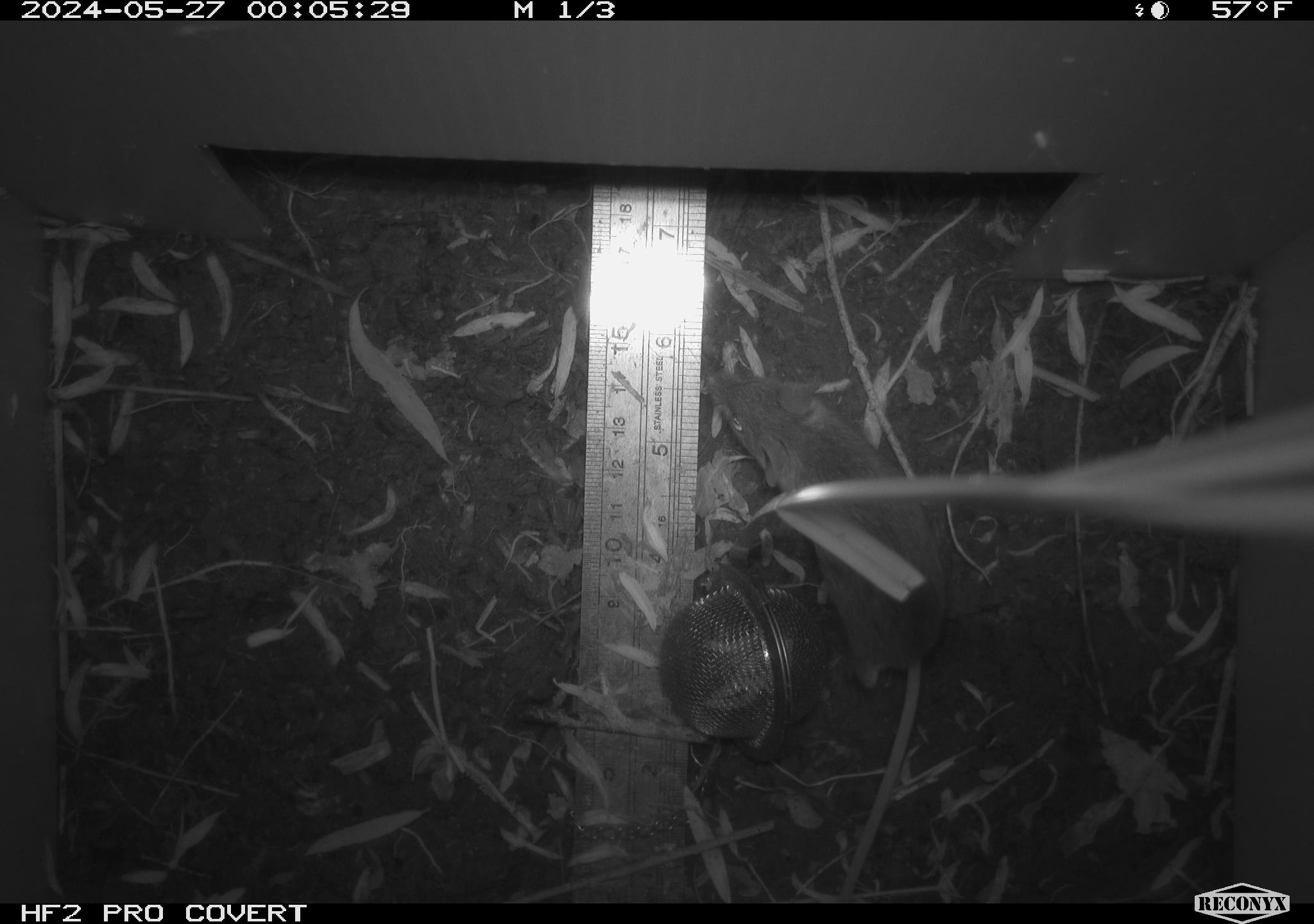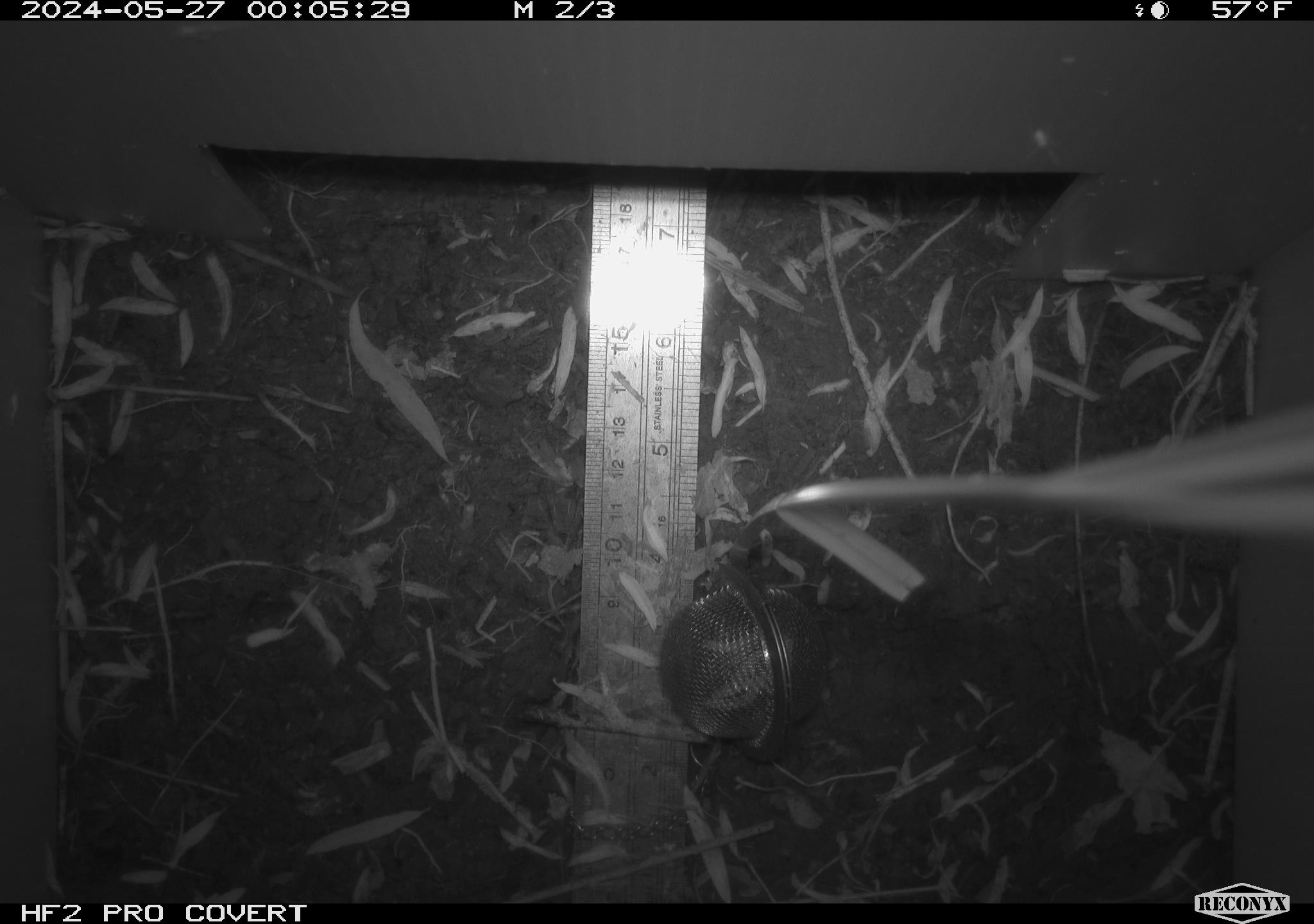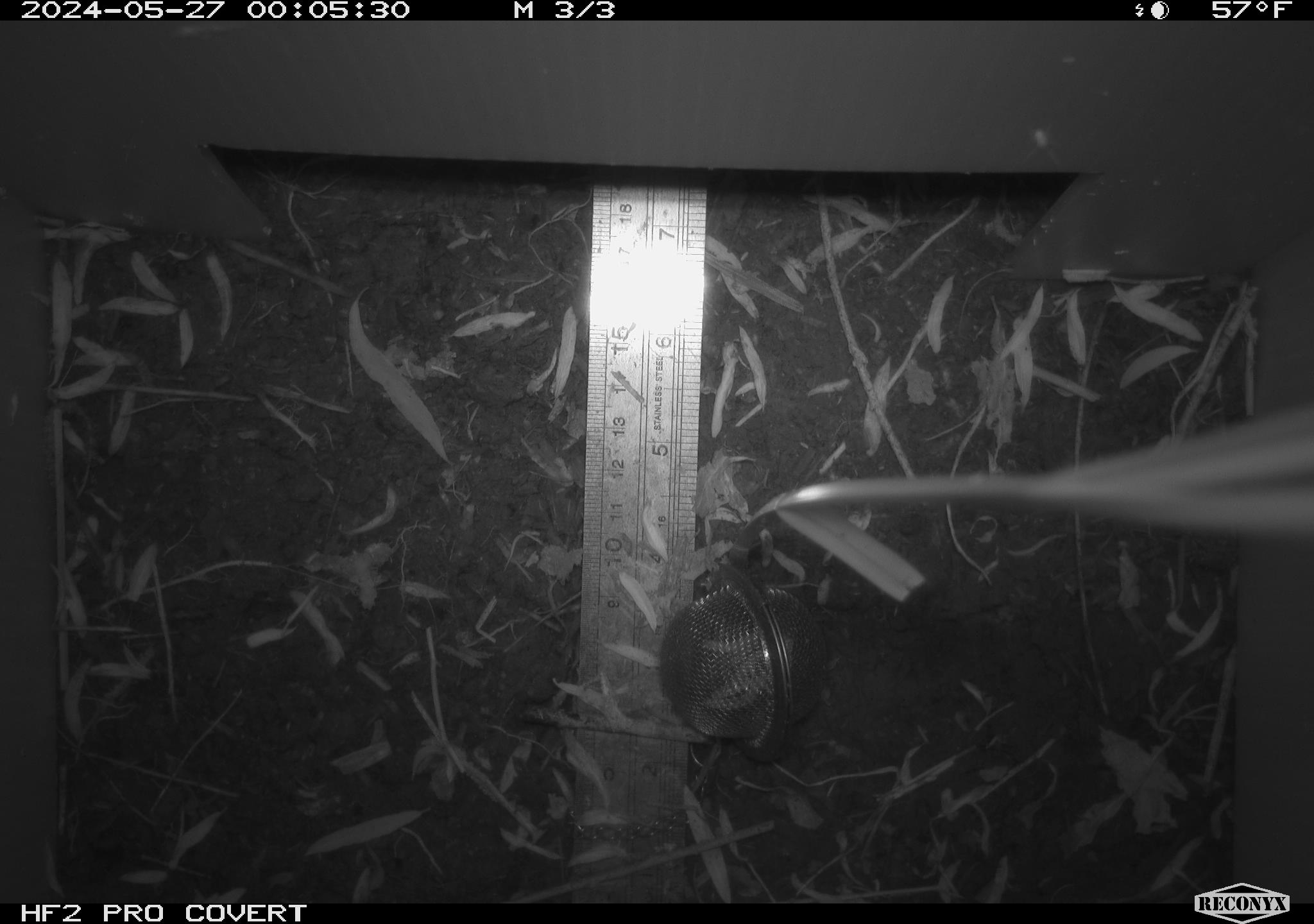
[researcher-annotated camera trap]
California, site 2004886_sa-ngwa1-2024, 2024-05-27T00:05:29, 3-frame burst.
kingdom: Animalia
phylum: Chordata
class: Mammalia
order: Rodentia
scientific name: Rodentia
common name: mouse species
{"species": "mouse species (Rodentia)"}